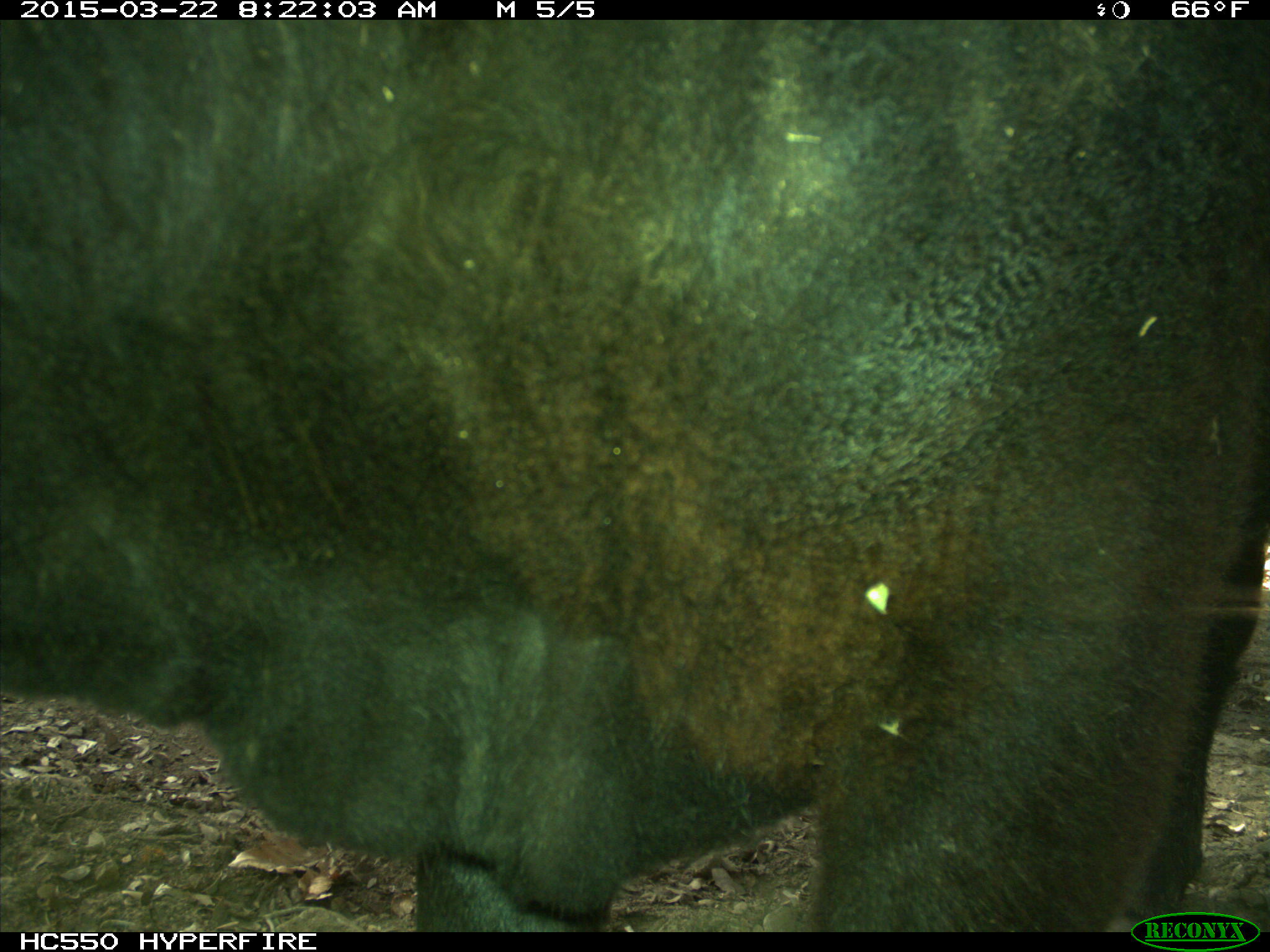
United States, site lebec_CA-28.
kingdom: Animalia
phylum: Chordata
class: Mammalia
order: Artiodactyla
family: Bovidae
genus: Bos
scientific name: Bos taurus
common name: domestic cow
Bos taurus (domestic cow).